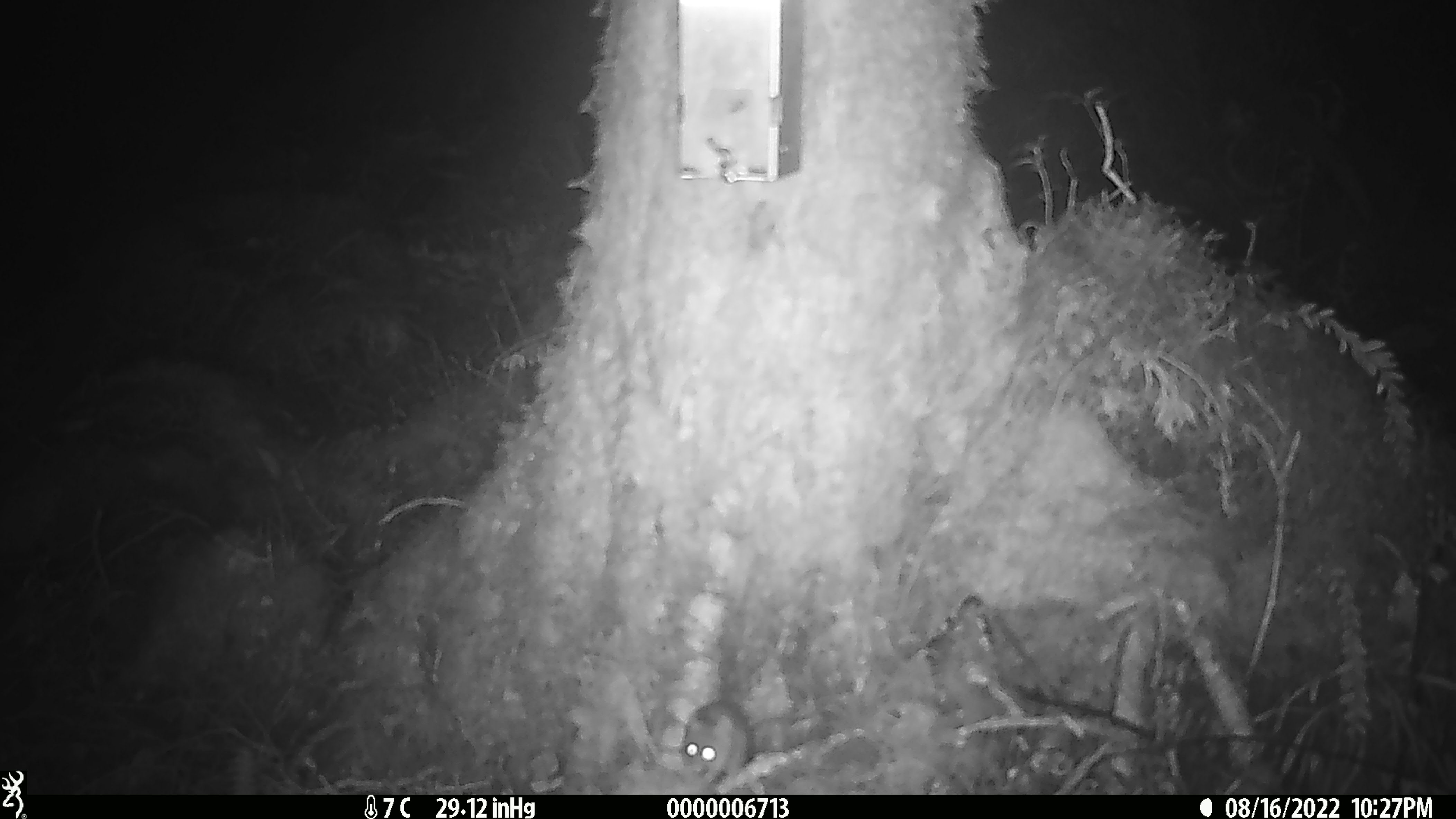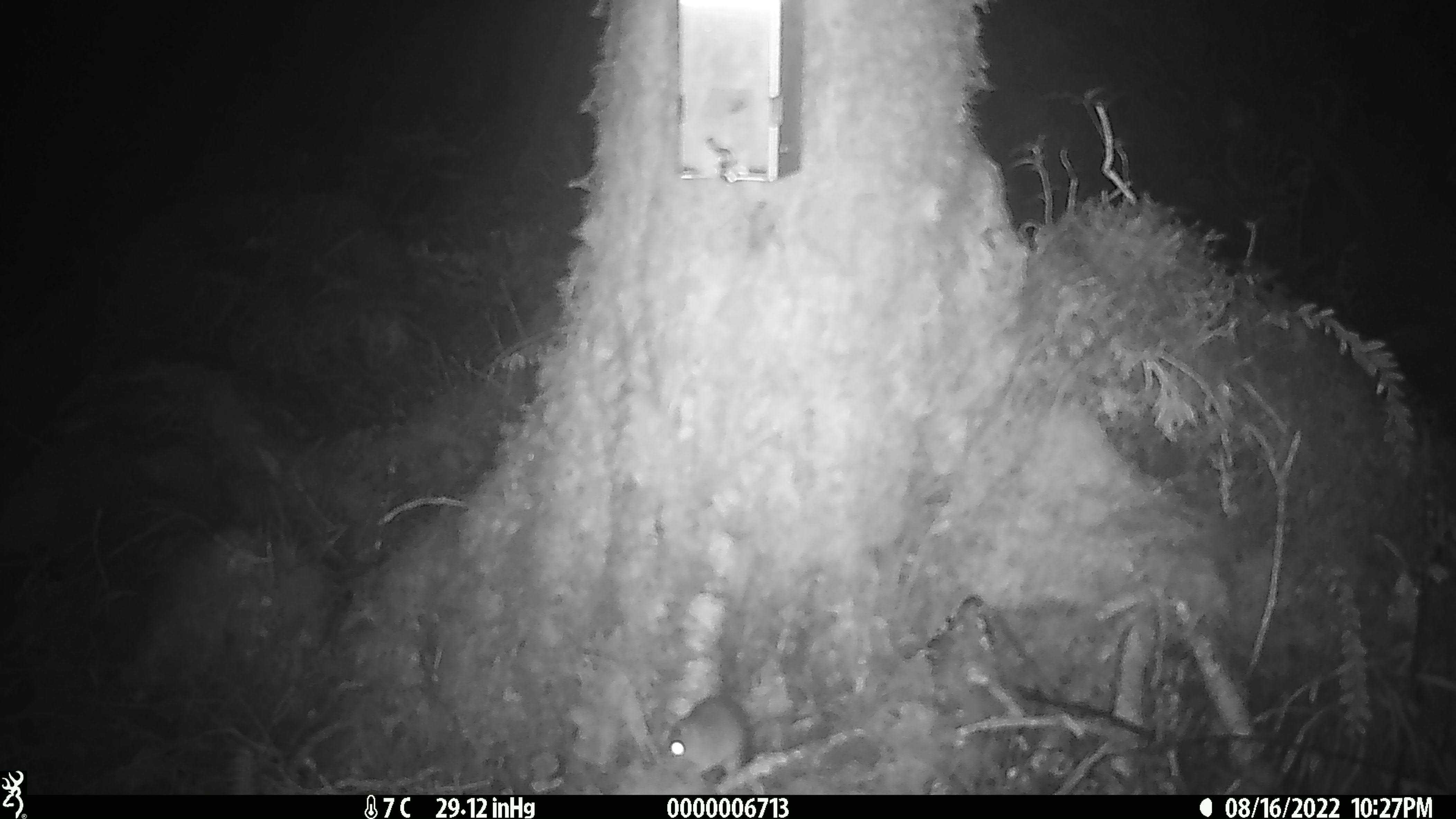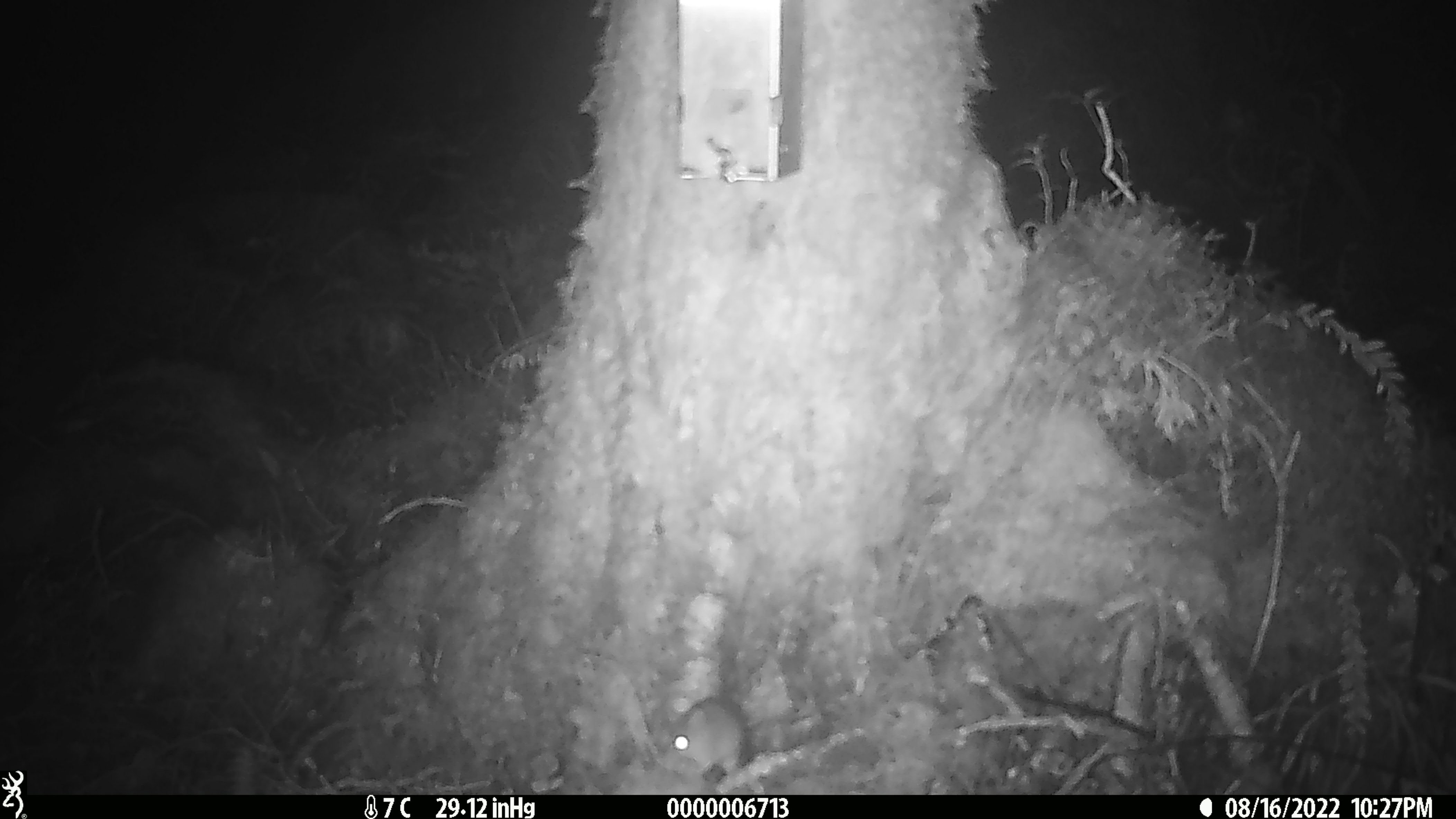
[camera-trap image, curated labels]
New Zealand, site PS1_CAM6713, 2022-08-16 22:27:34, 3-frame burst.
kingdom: Animalia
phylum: Chordata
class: Mammalia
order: Rodentia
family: Muridae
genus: Mus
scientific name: Mus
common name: mouse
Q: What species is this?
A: Mouse (Mus).